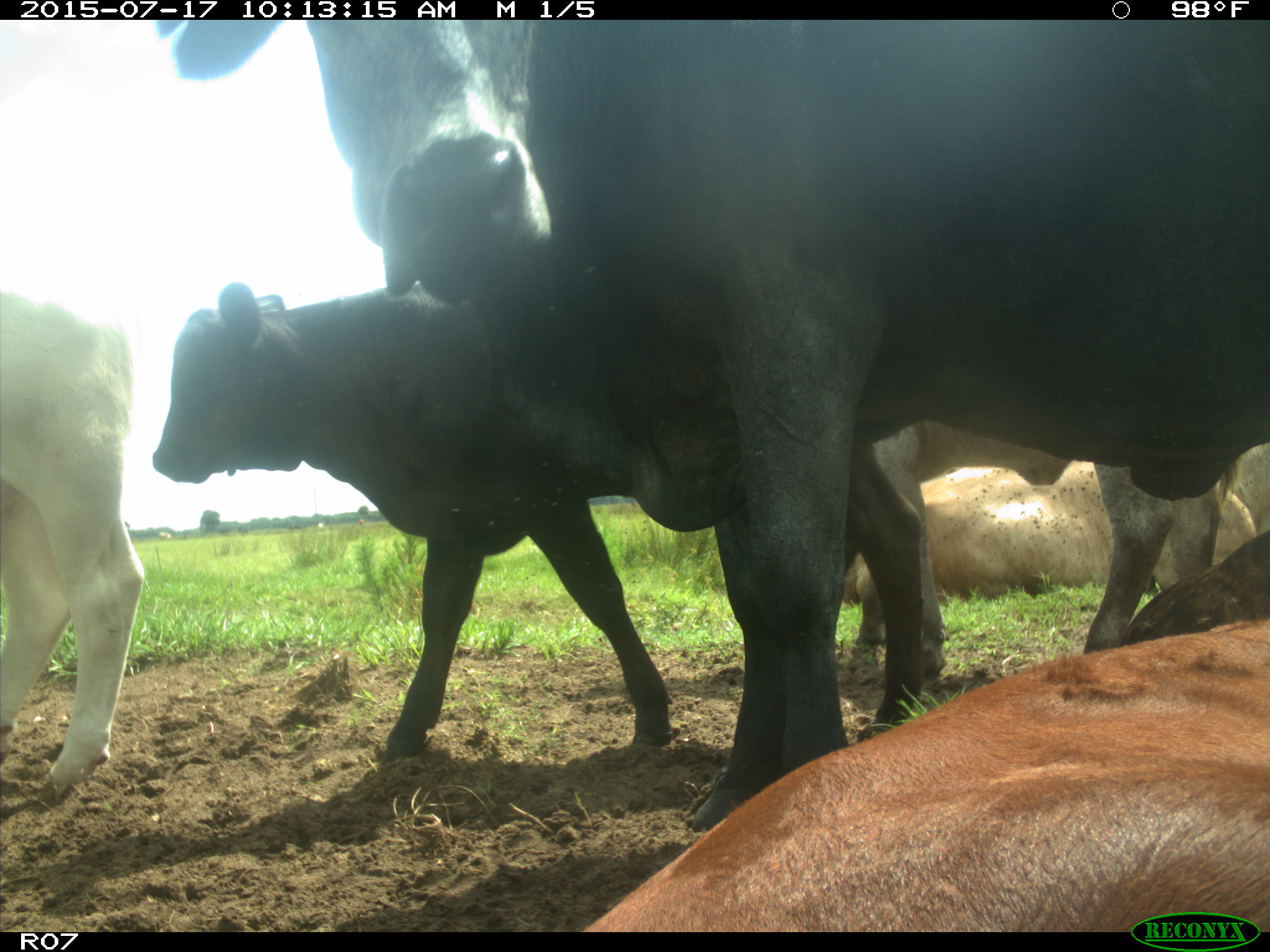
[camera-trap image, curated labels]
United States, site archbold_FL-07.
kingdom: Animalia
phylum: Chordata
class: Mammalia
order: Artiodactyla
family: Bovidae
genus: Bos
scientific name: Bos taurus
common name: domestic cow